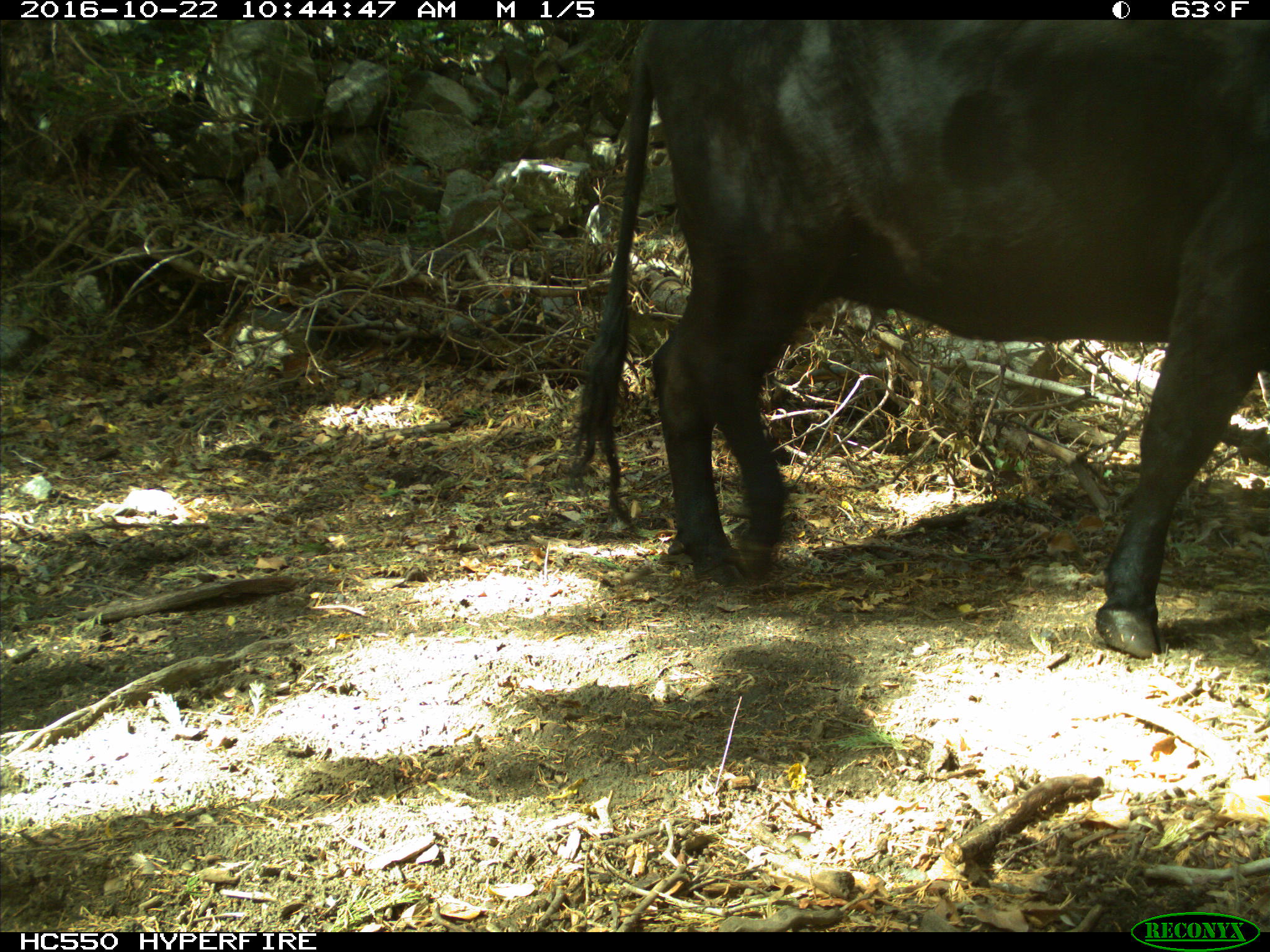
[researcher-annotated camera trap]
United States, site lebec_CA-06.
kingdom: Animalia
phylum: Chordata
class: Mammalia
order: Artiodactyla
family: Bovidae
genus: Bos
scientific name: Bos taurus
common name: domestic cow